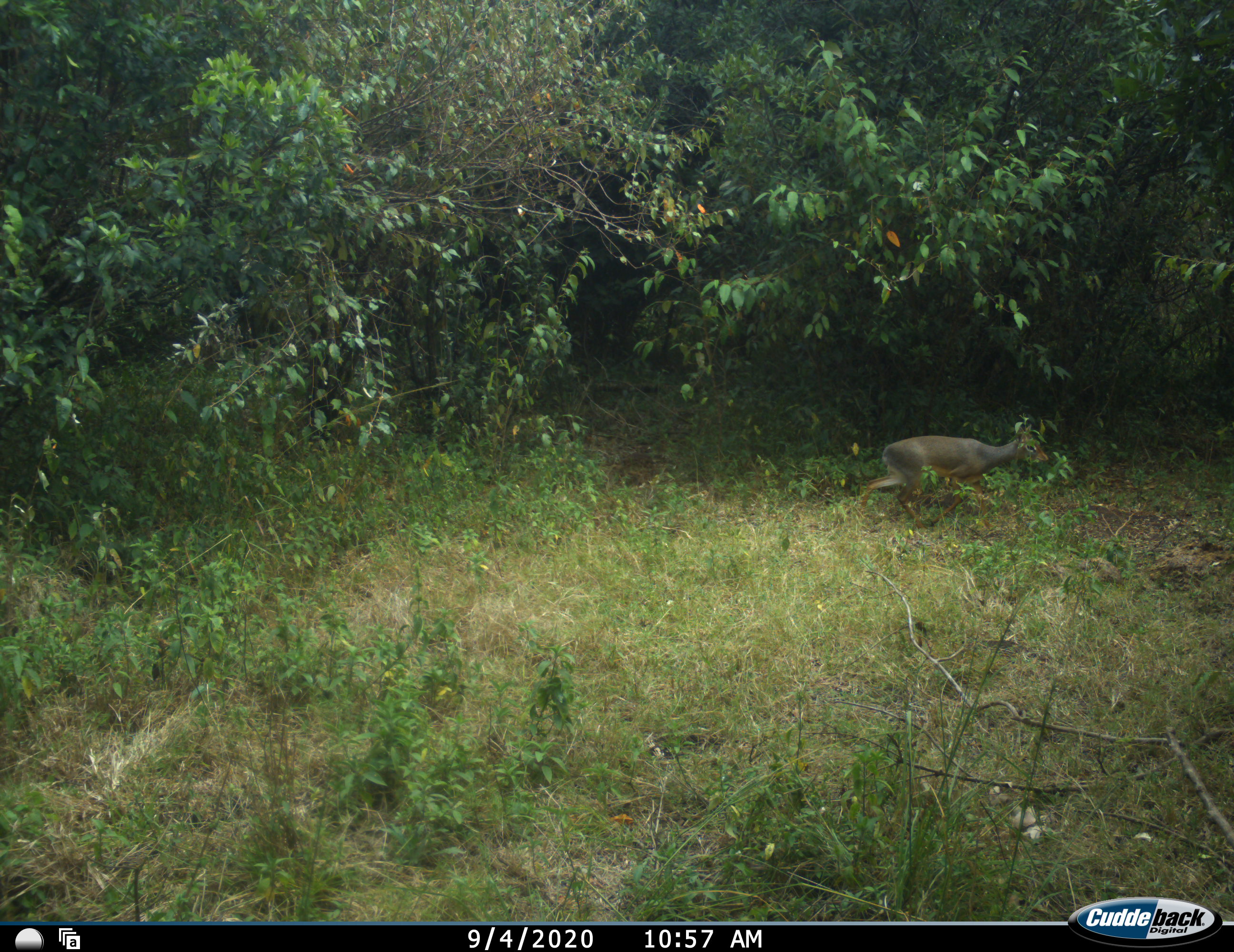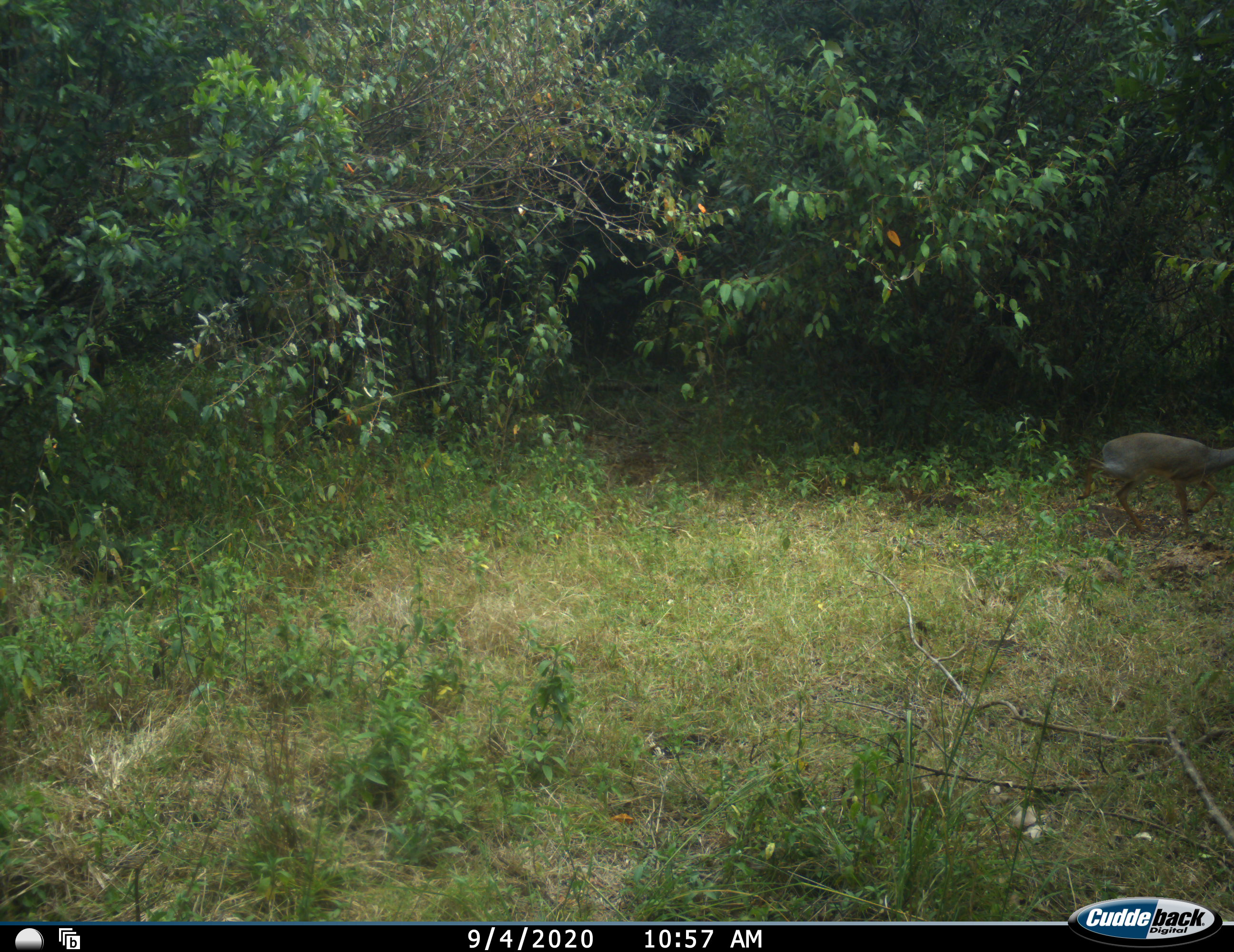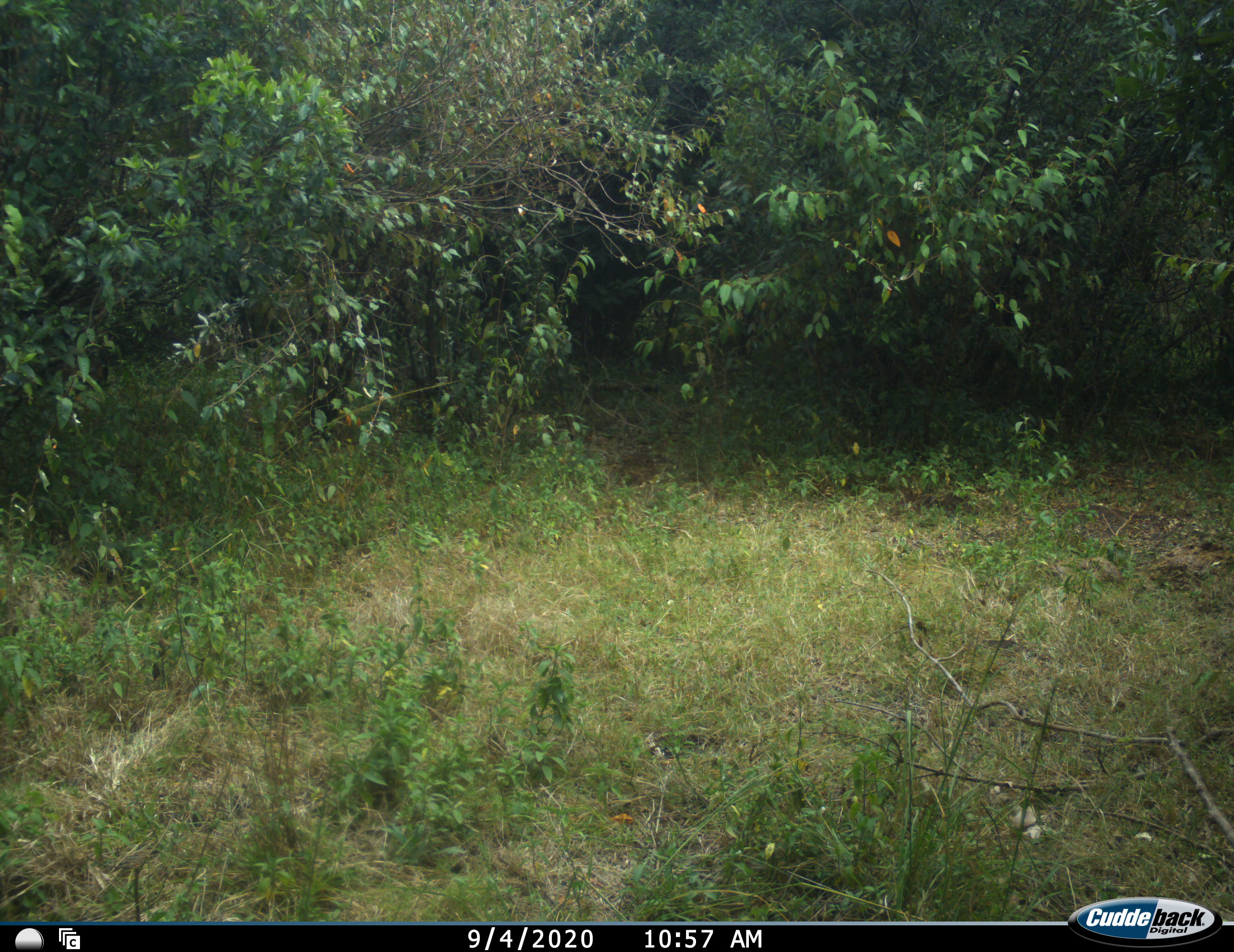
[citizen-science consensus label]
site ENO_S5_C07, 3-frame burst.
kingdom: Animalia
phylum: Chordata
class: Mammalia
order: Artiodactyla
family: Bovidae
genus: Madoqua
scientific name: Madoqua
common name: dik-dik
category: dikdik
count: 1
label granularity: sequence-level